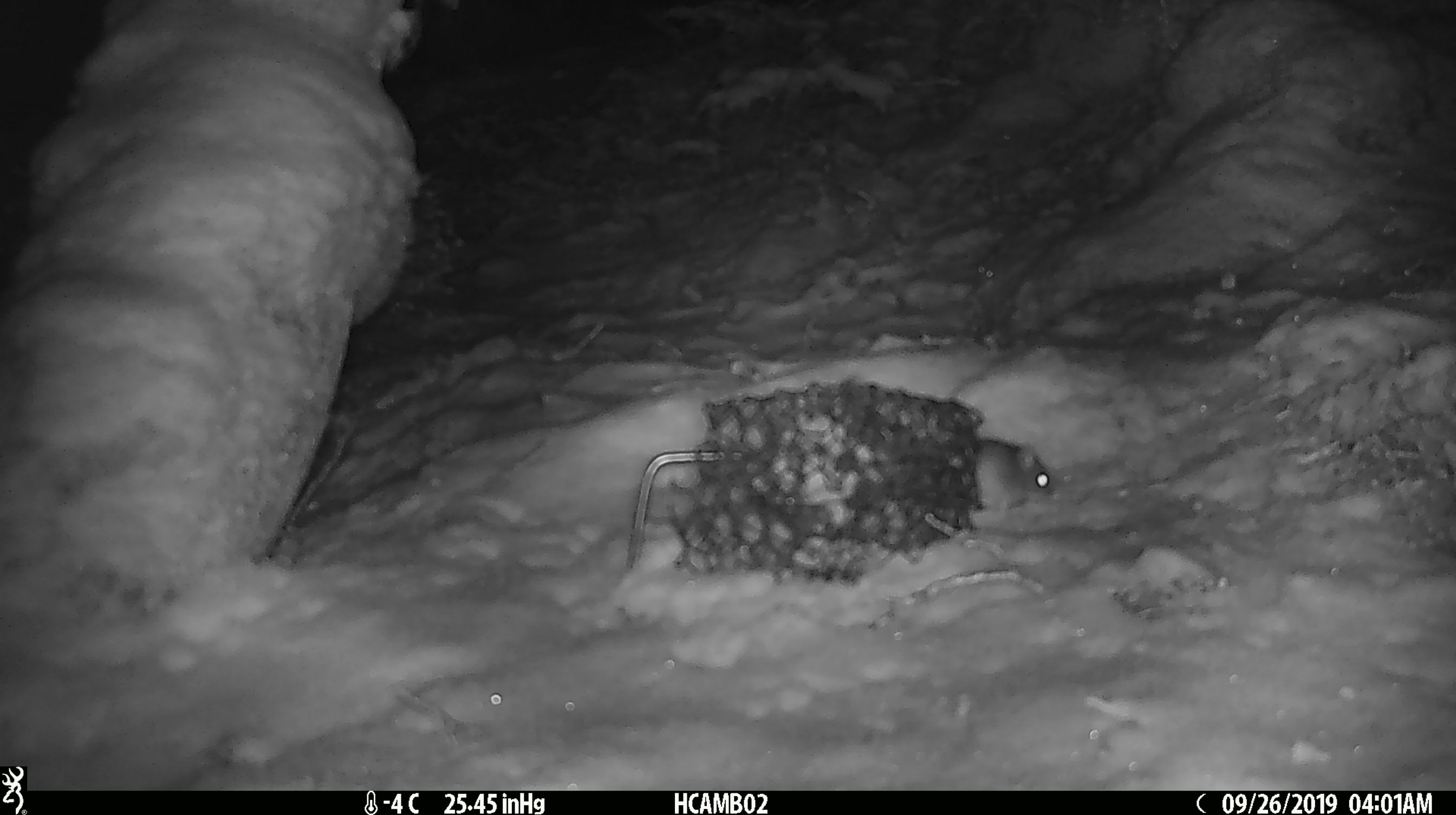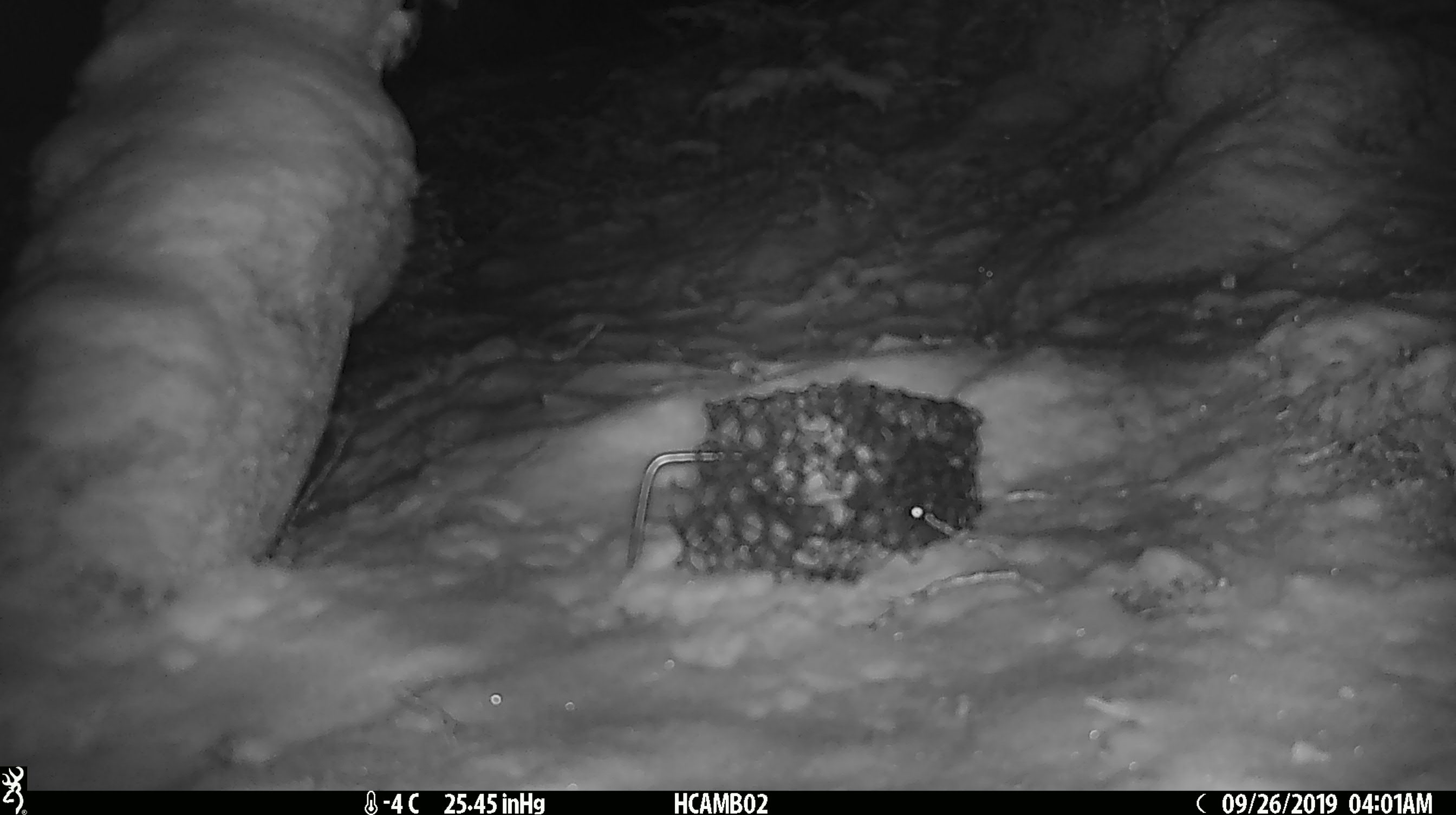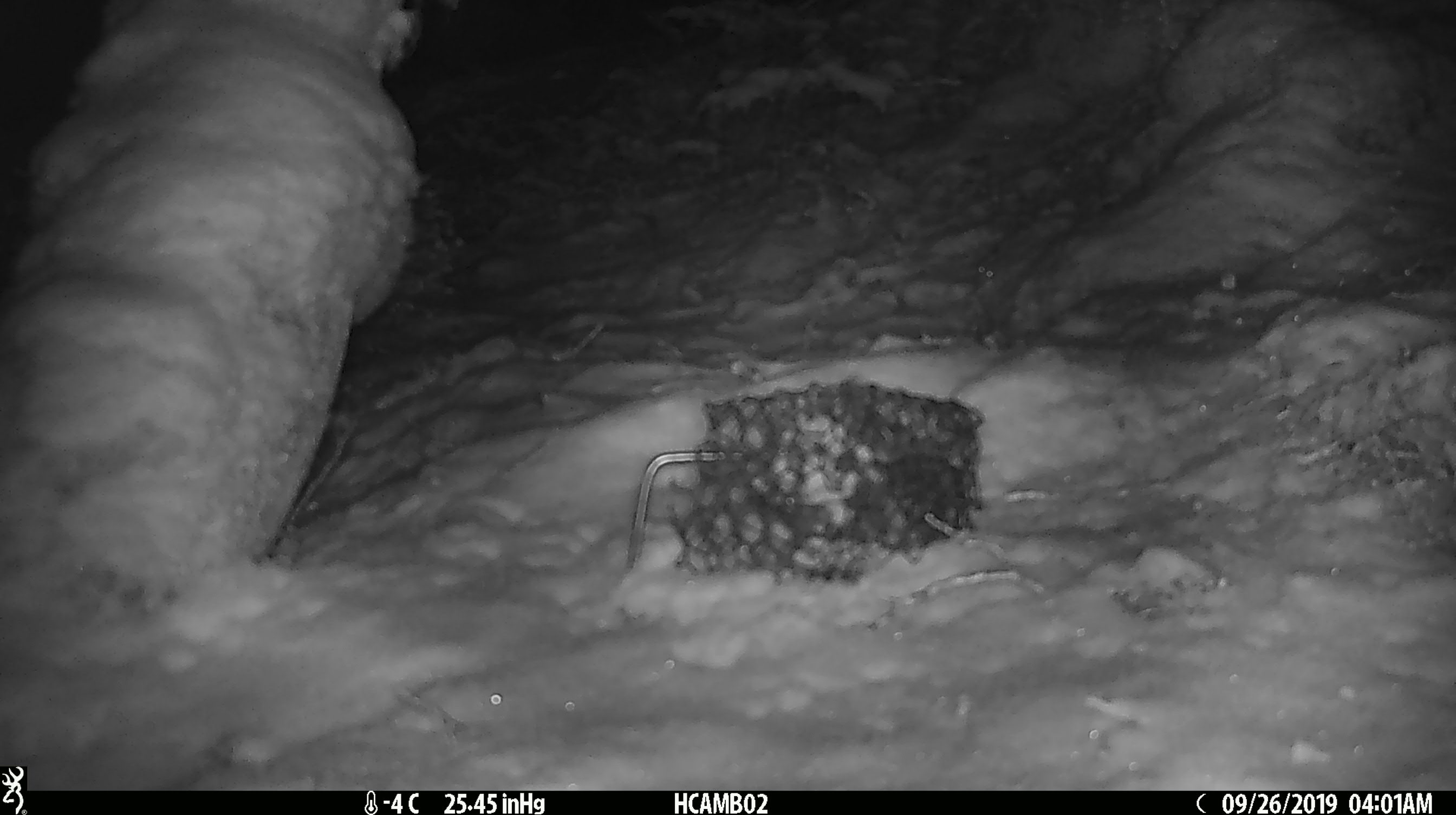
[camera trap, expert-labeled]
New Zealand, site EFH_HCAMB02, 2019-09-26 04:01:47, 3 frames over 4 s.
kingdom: Animalia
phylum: Chordata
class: Mammalia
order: Rodentia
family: Muridae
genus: Mus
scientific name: Mus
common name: mouse